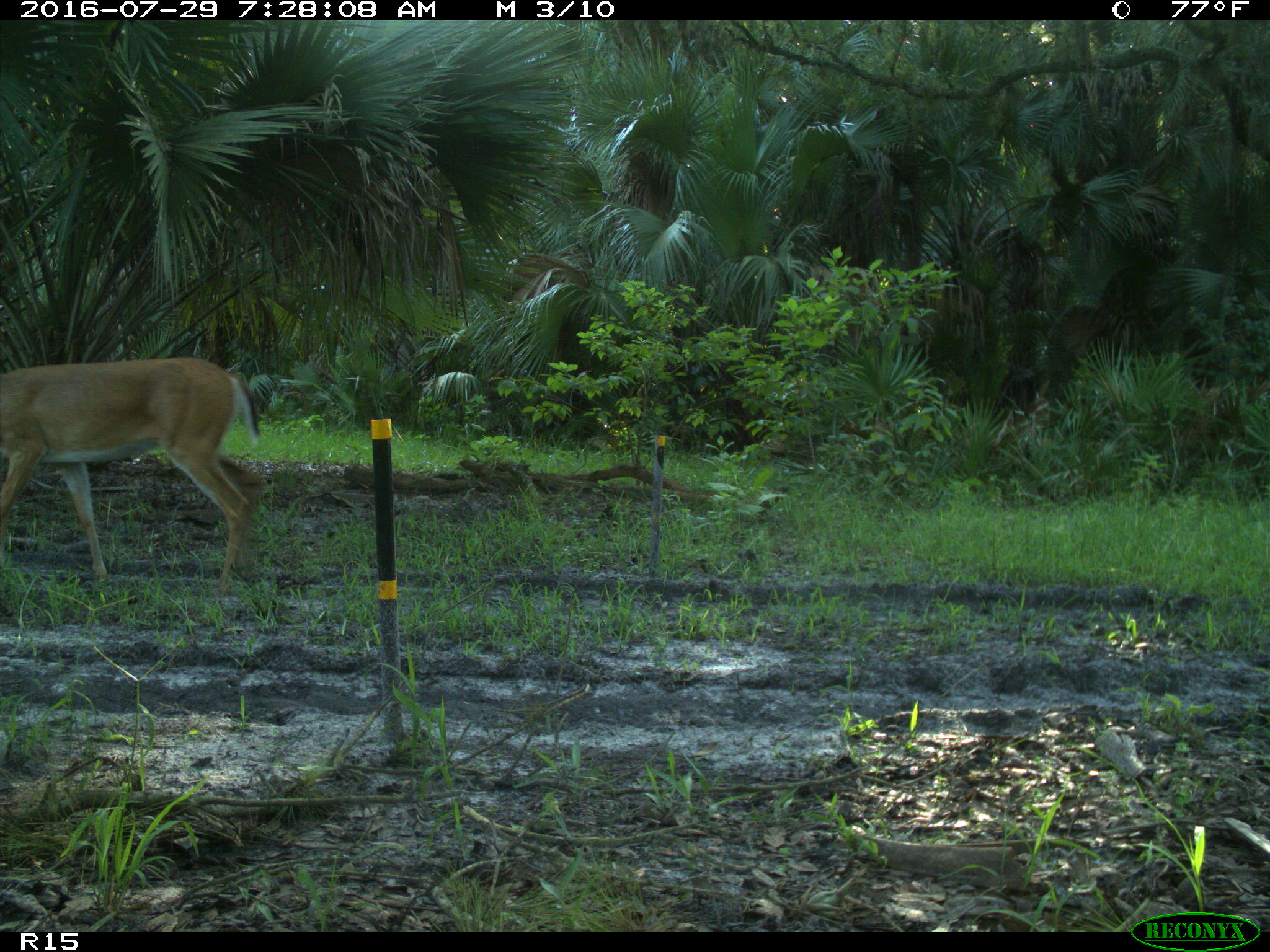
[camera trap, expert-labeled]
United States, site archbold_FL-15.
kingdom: Animalia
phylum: Chordata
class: Mammalia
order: Artiodactyla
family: Cervidae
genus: Odocoileus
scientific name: Odocoileus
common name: deer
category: unidentified deer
Unidentified deer (deer) (Odocoileus).